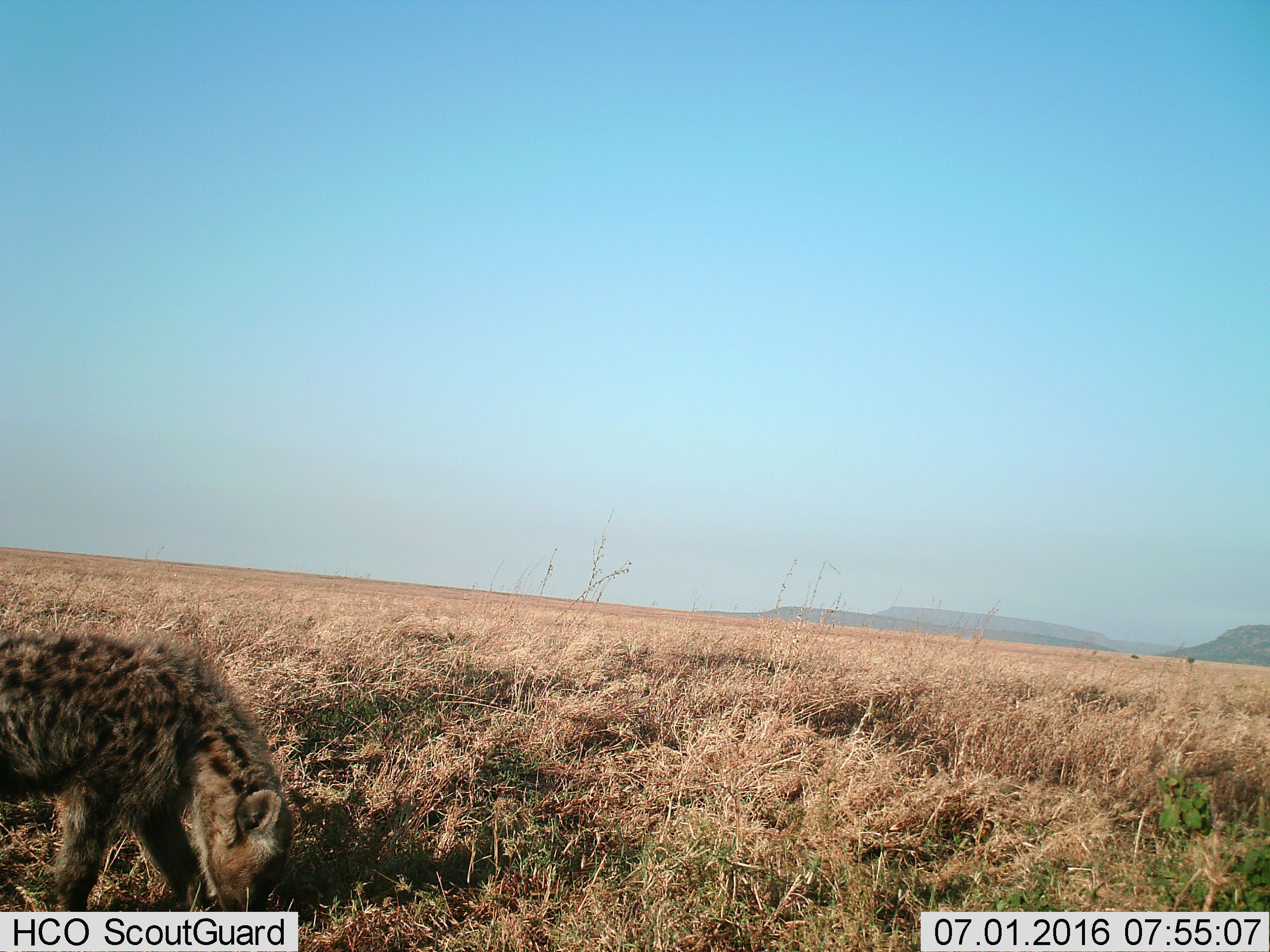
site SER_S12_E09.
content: unidentified animal